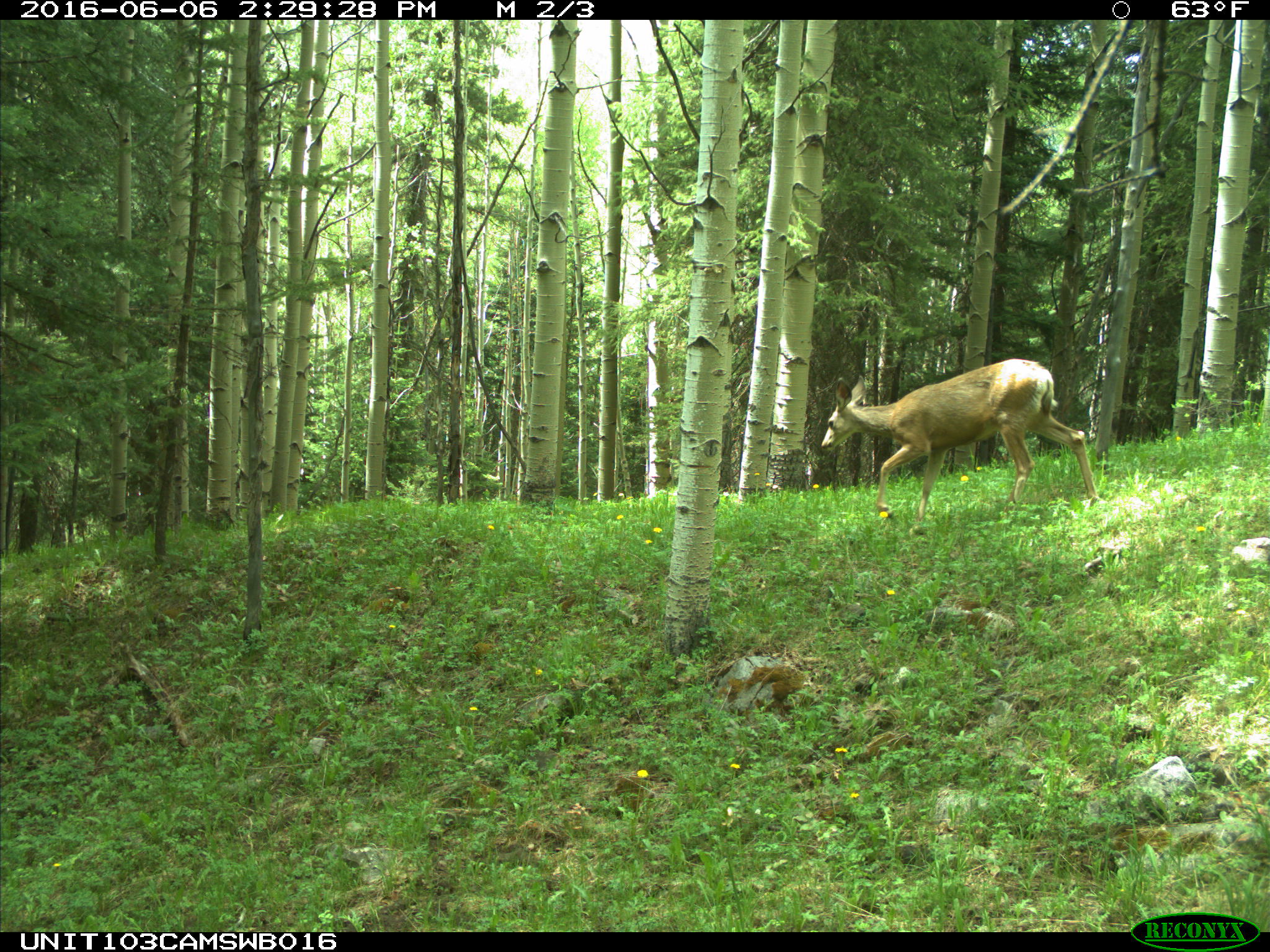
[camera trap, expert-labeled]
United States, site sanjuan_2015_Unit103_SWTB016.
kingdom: Animalia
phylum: Chordata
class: Mammalia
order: Artiodactyla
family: Cervidae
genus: Odocoileus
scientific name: Odocoileus hemionus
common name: mule deer